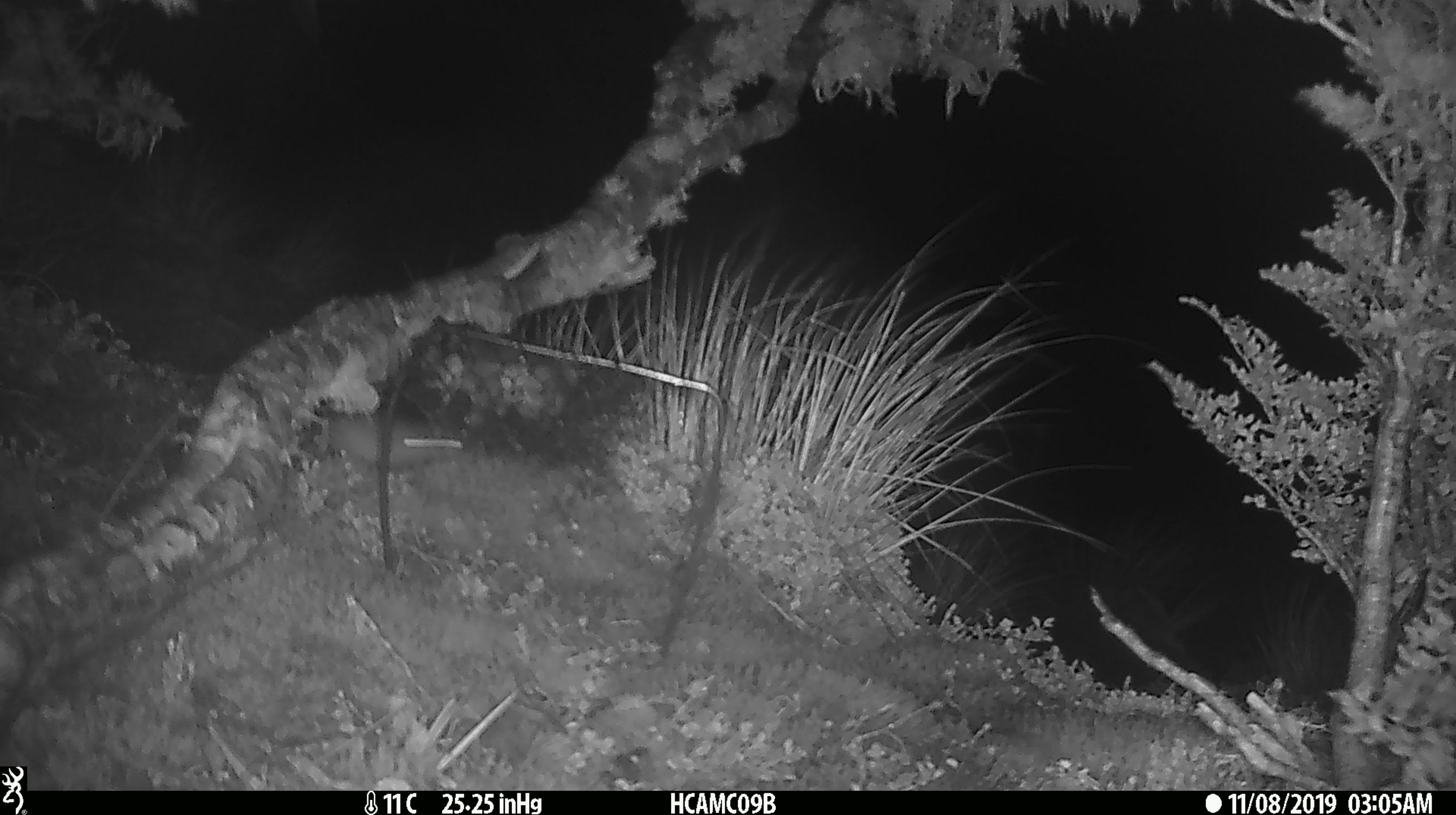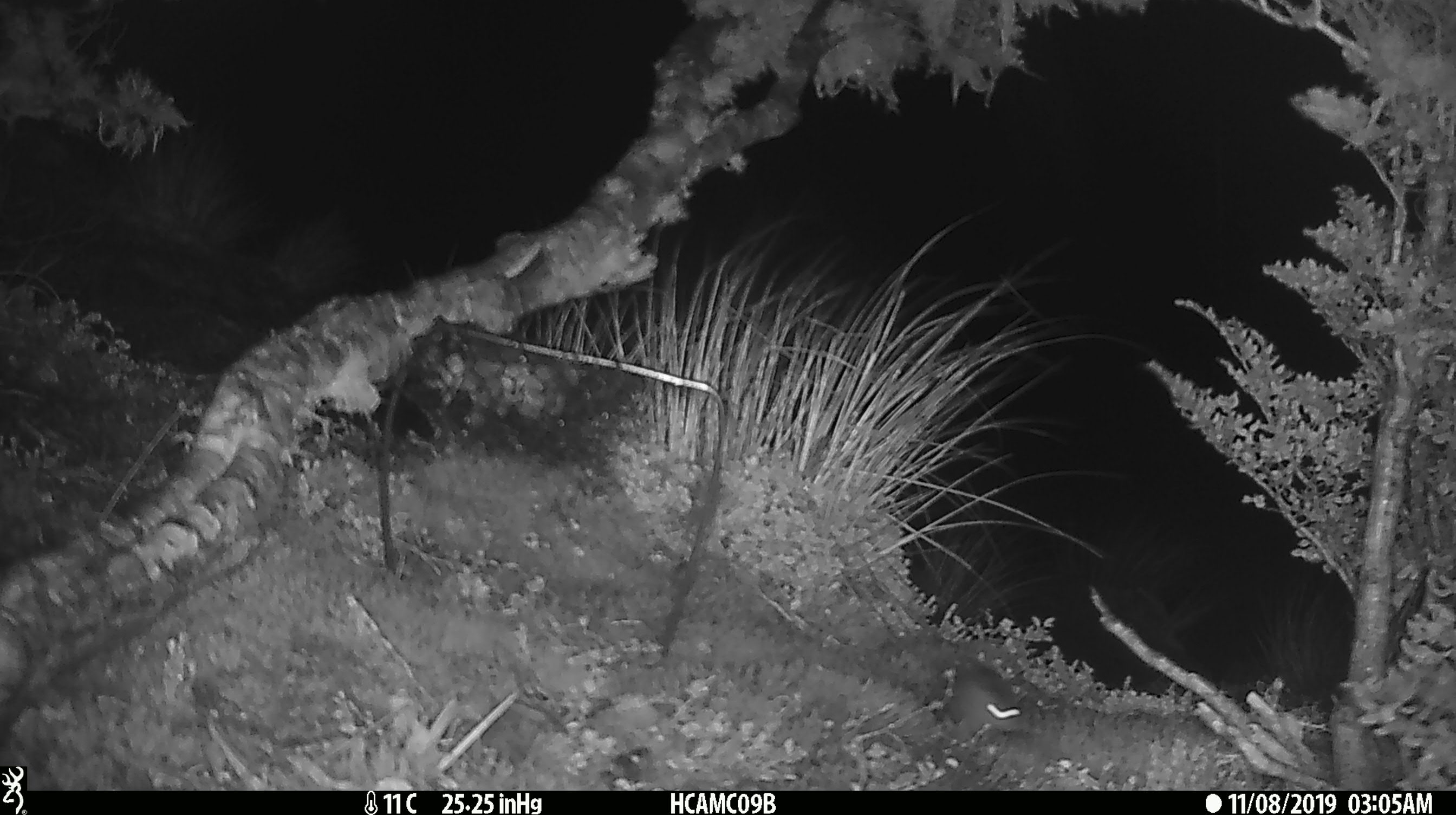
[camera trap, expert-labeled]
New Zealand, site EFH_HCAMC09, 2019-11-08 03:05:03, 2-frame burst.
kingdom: Animalia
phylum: Chordata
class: Mammalia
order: Rodentia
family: Muridae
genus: Mus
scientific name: Mus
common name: mouse